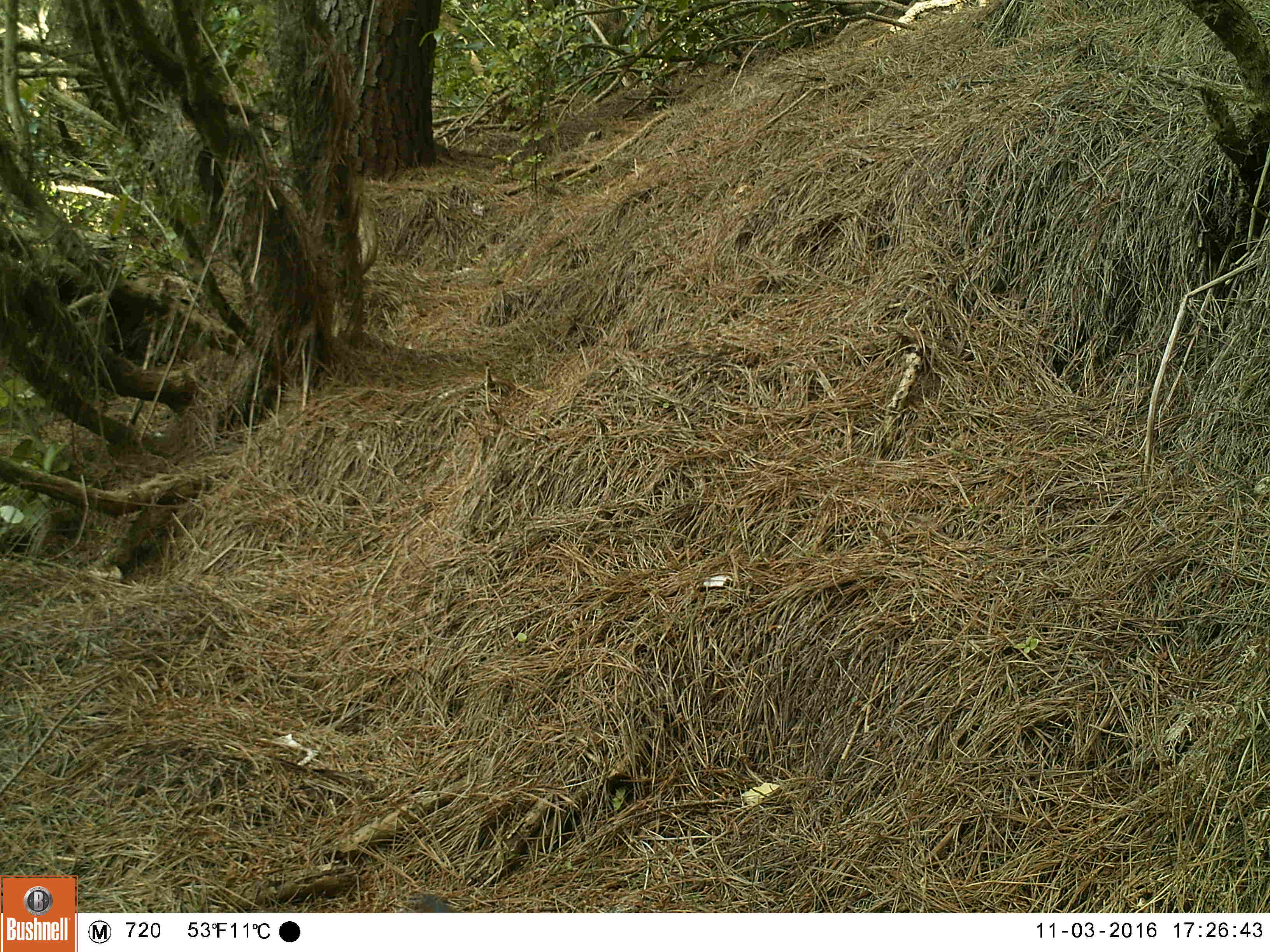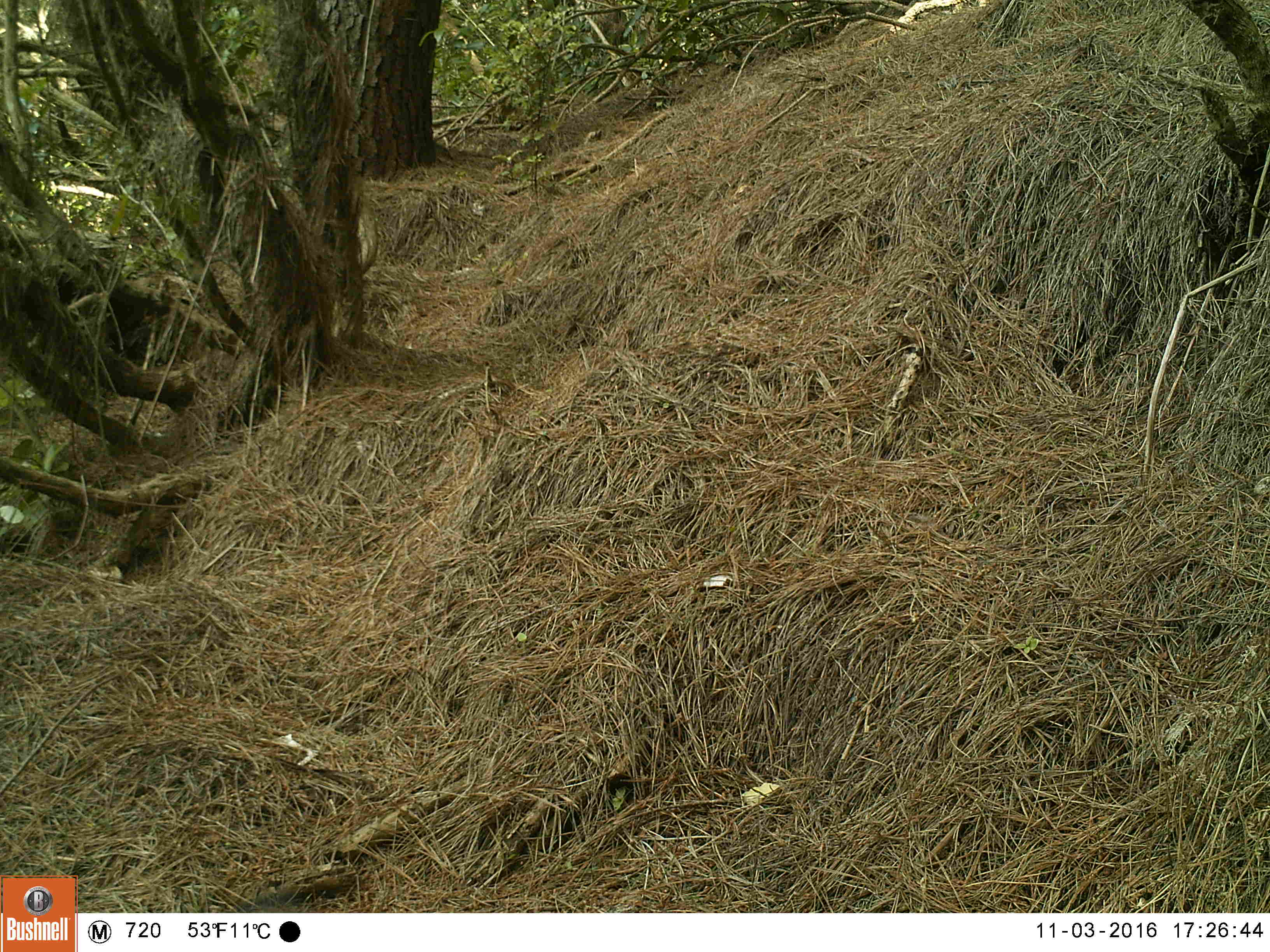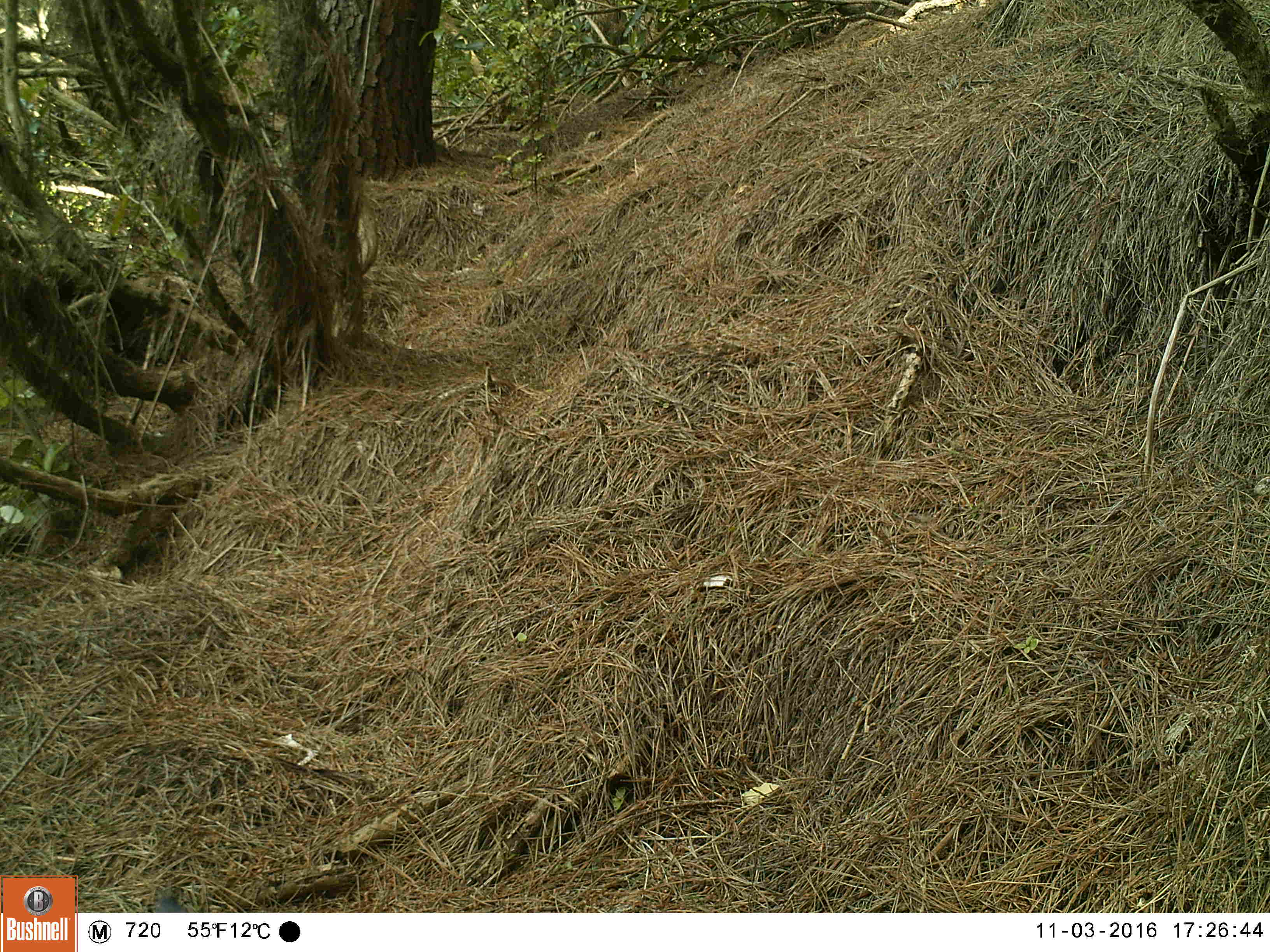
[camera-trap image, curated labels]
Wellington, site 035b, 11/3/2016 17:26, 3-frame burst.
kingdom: Animalia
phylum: Chordata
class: Aves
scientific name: Aves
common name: bird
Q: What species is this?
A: Bird (Aves).